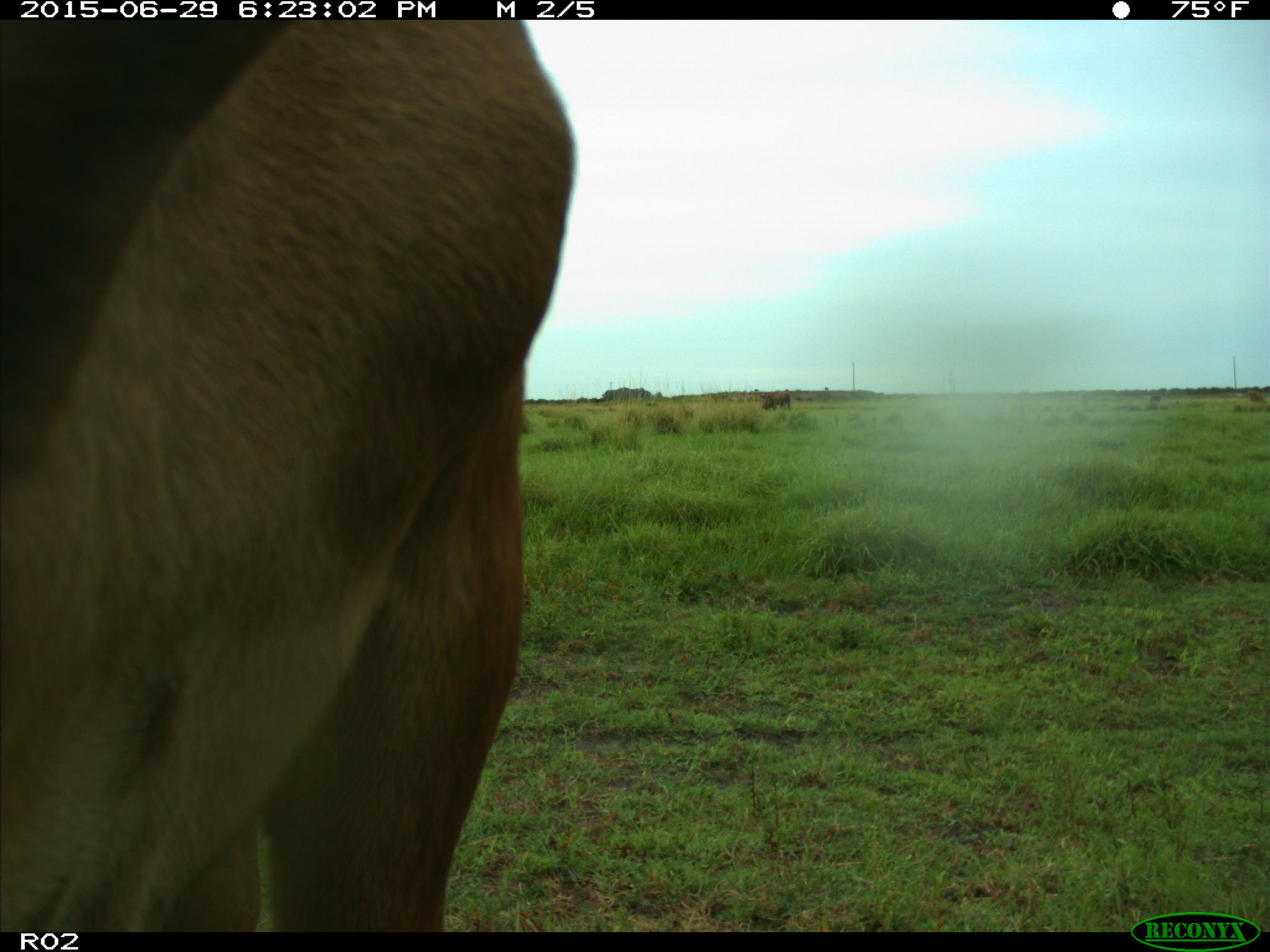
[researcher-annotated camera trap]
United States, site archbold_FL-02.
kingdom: Animalia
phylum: Chordata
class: Mammalia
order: Artiodactyla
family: Bovidae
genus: Bos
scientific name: Bos taurus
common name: domestic cow